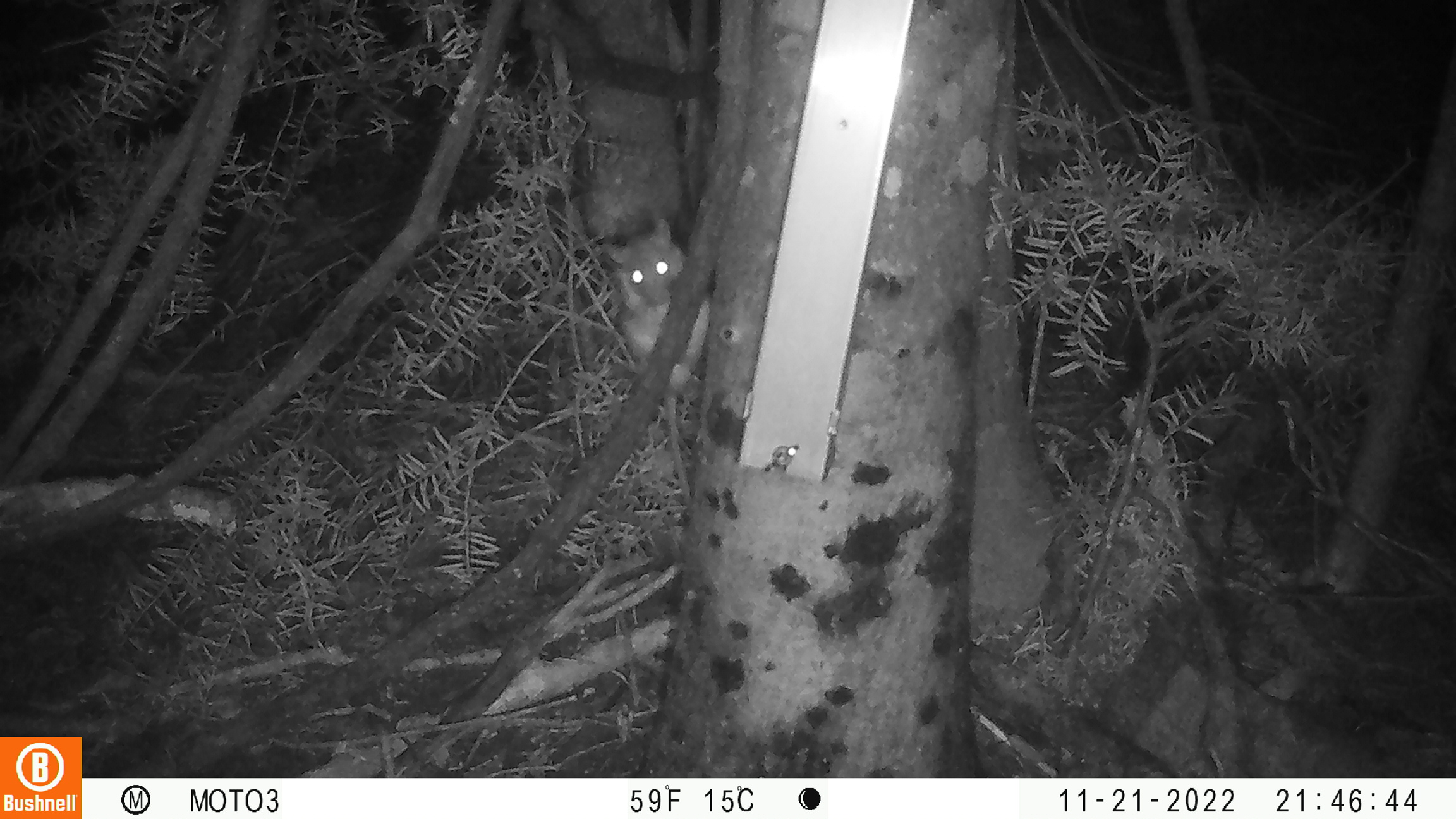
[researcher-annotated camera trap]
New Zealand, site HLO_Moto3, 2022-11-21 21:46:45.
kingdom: Animalia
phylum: Chordata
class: Mammalia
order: Rodentia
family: Muridae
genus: Rattus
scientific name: Rattus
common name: rat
Rat (Rattus).